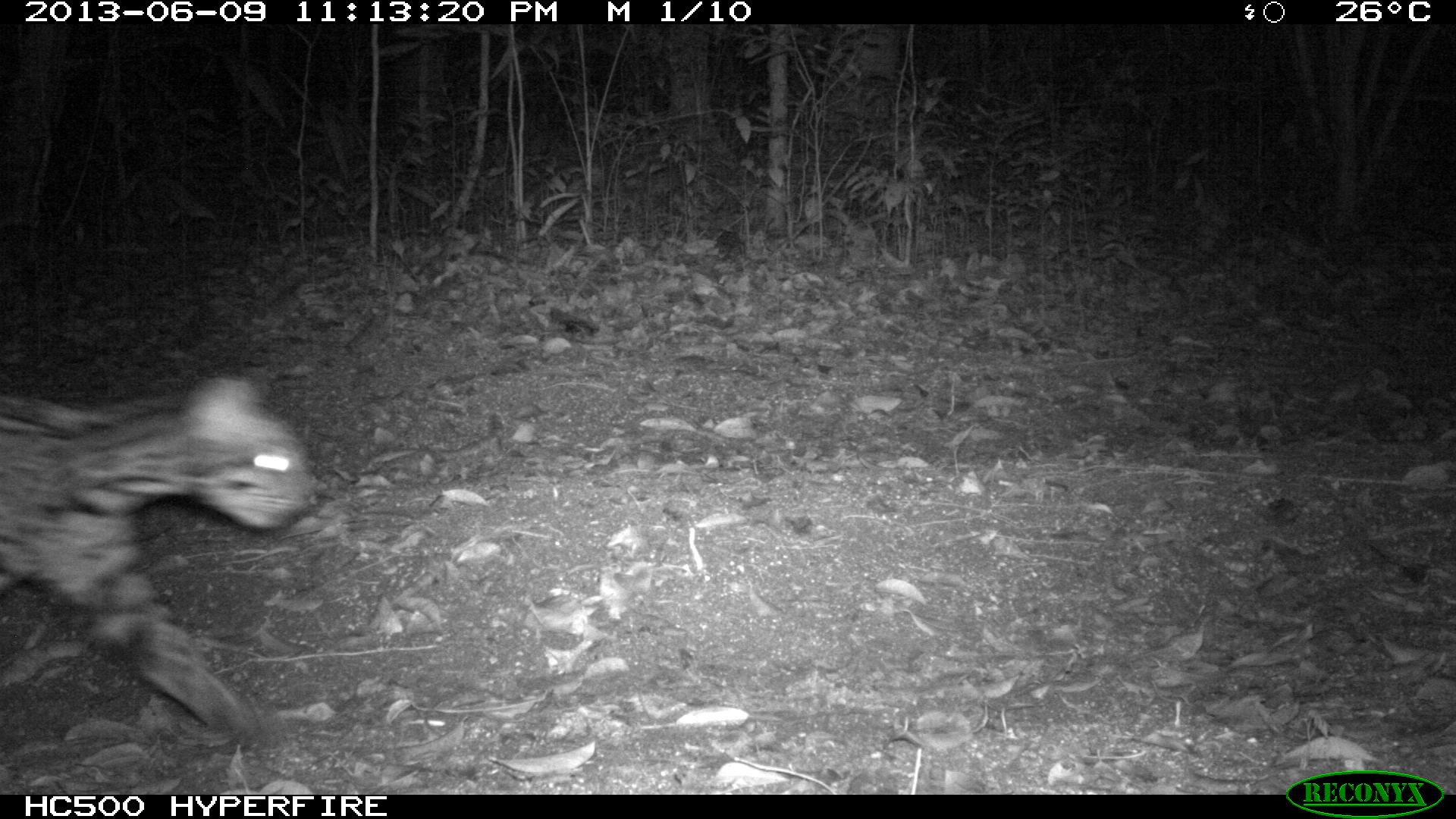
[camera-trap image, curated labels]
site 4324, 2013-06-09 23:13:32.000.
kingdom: Animalia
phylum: Chordata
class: Mammalia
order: Carnivora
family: Felidae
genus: Leopardus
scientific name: Leopardus pardalis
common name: ocelot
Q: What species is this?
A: Leopardus pardalis (ocelot).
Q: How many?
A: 1.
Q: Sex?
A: Female.